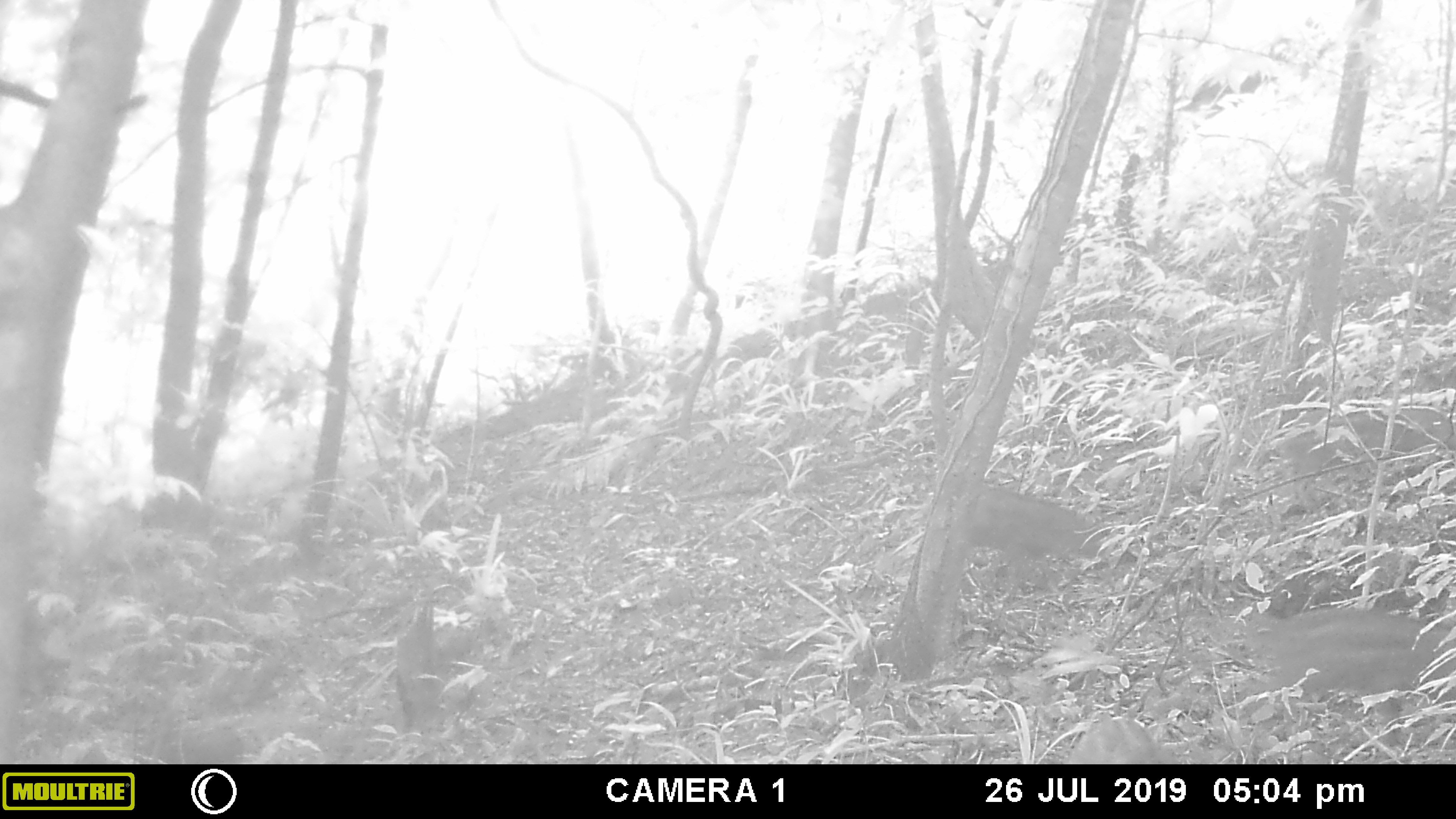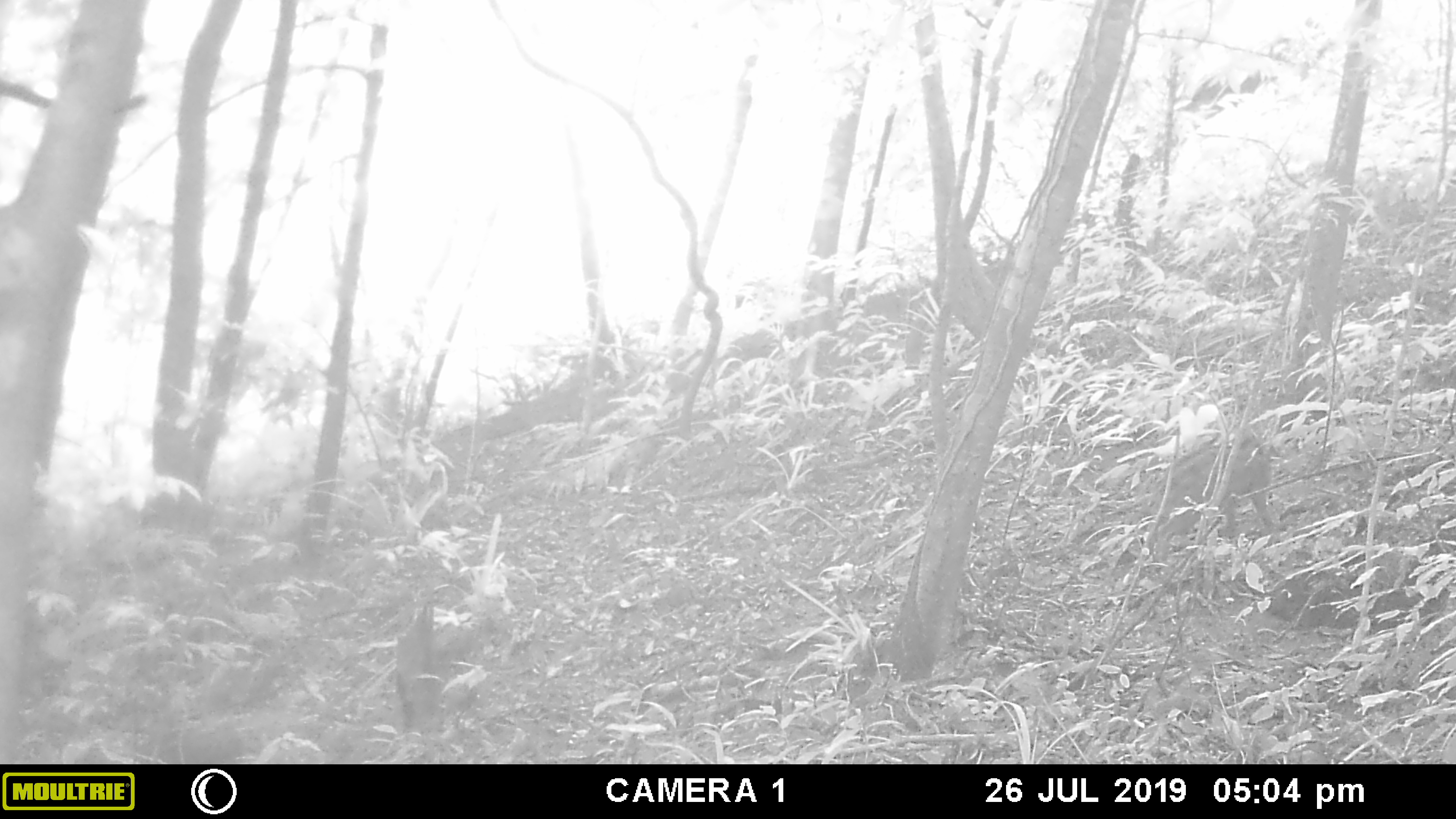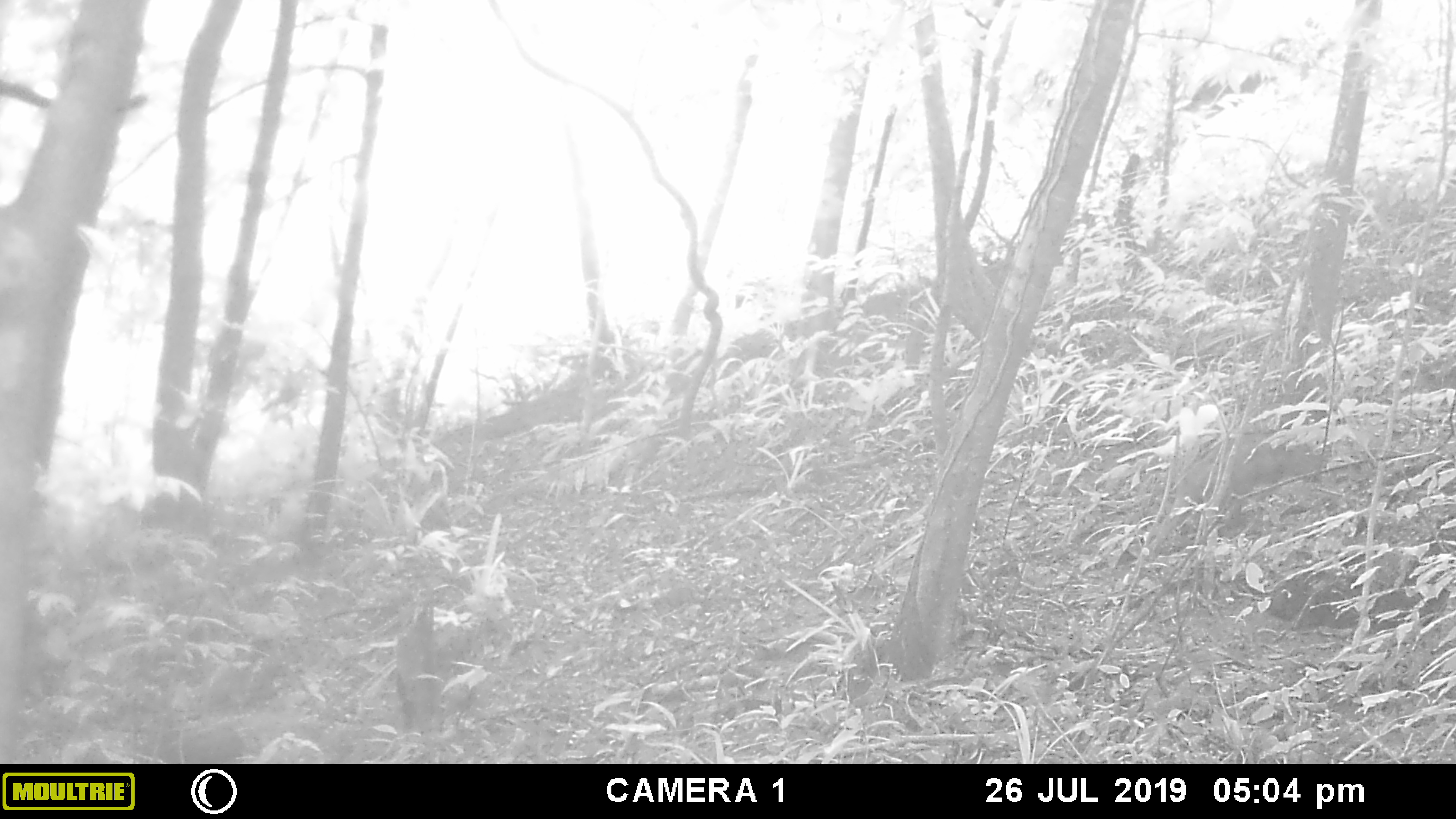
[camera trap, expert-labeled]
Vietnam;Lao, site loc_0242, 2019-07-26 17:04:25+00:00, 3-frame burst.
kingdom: Animalia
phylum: Chordata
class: Mammalia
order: Artiodactyla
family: Suidae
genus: Sus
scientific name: Sus scrofa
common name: eurasian wild pig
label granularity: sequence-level